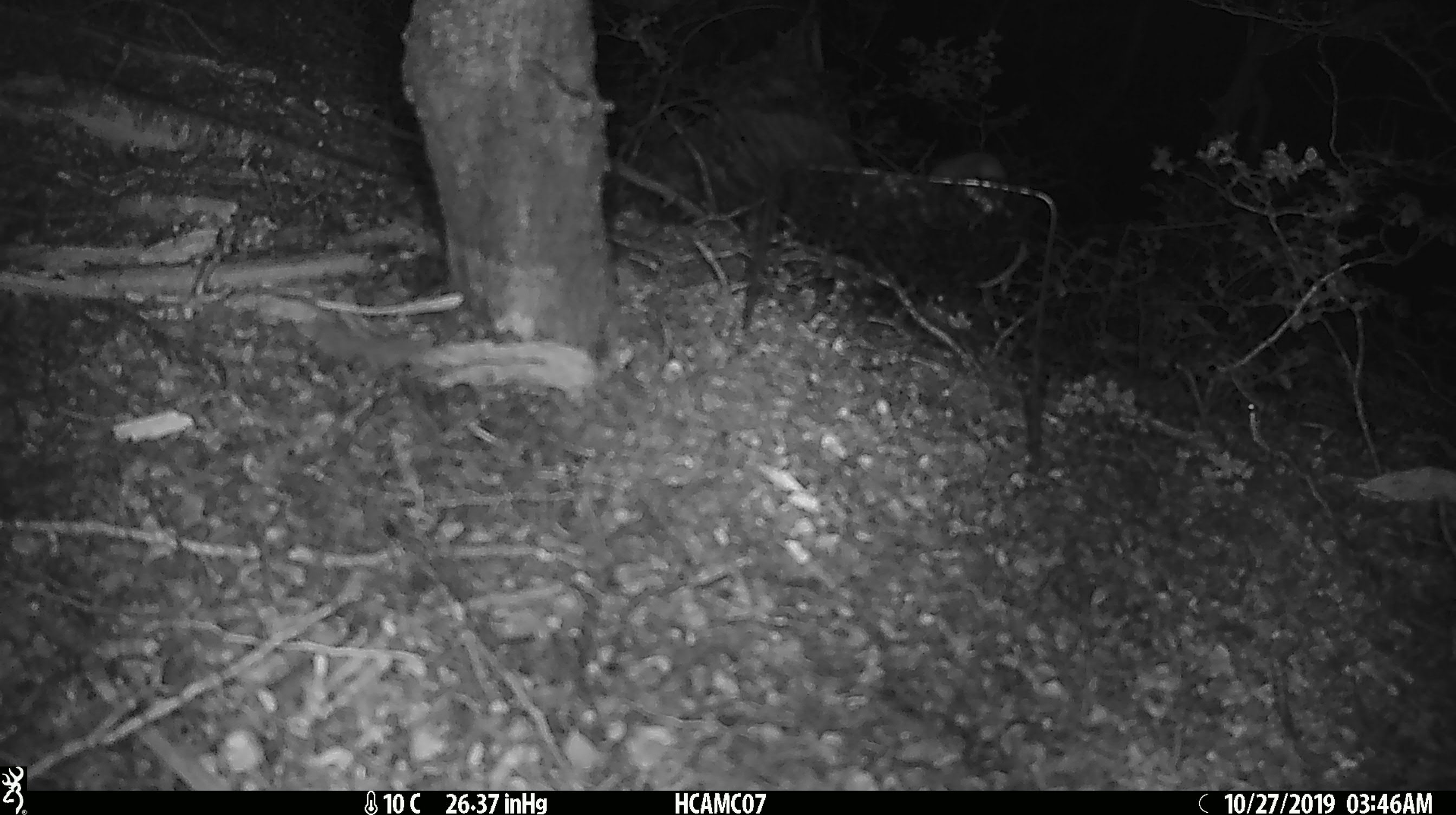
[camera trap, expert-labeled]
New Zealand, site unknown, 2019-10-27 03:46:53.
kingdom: Animalia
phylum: Chordata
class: Mammalia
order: Rodentia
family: Muridae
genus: Mus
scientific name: Mus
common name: mouse